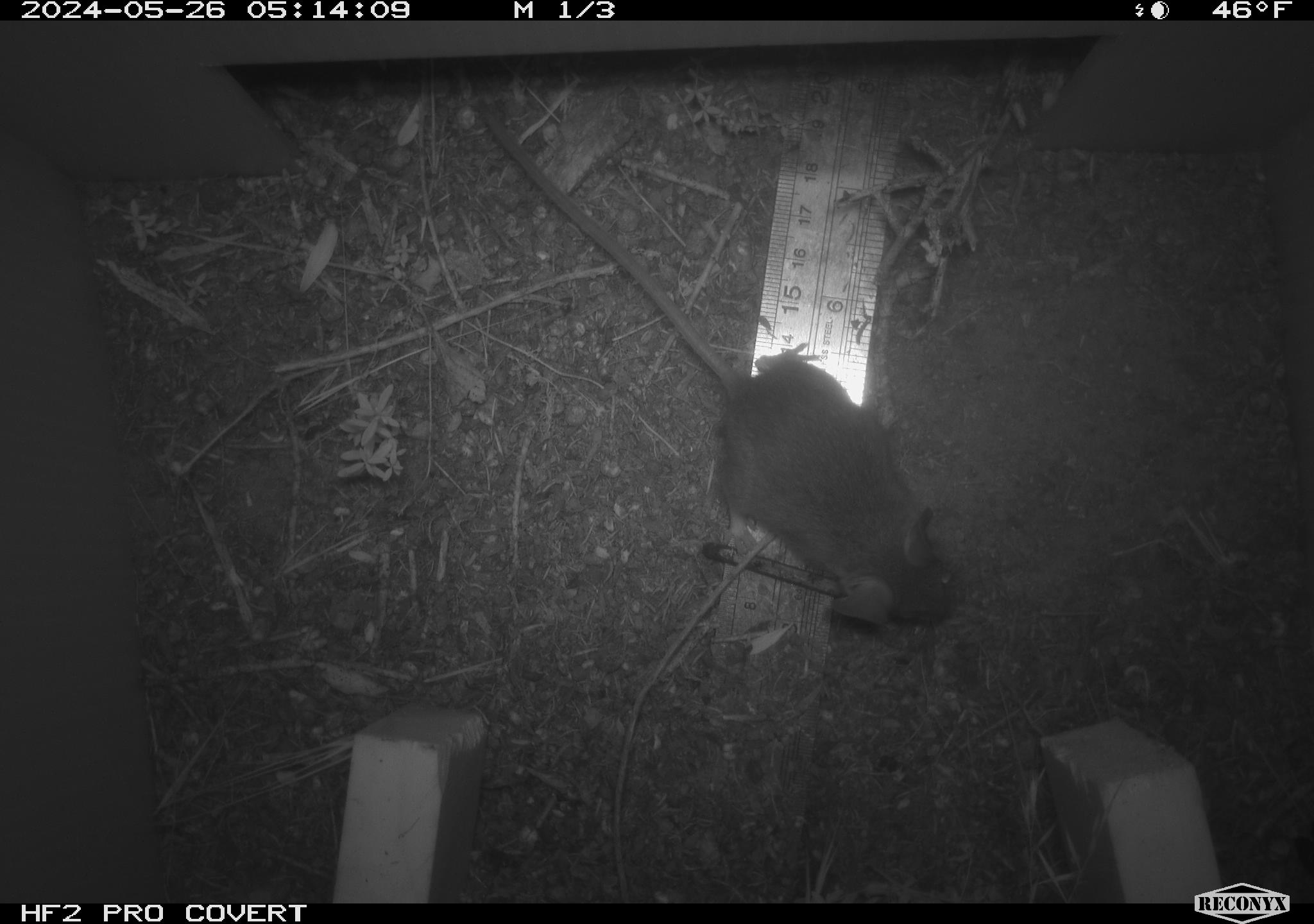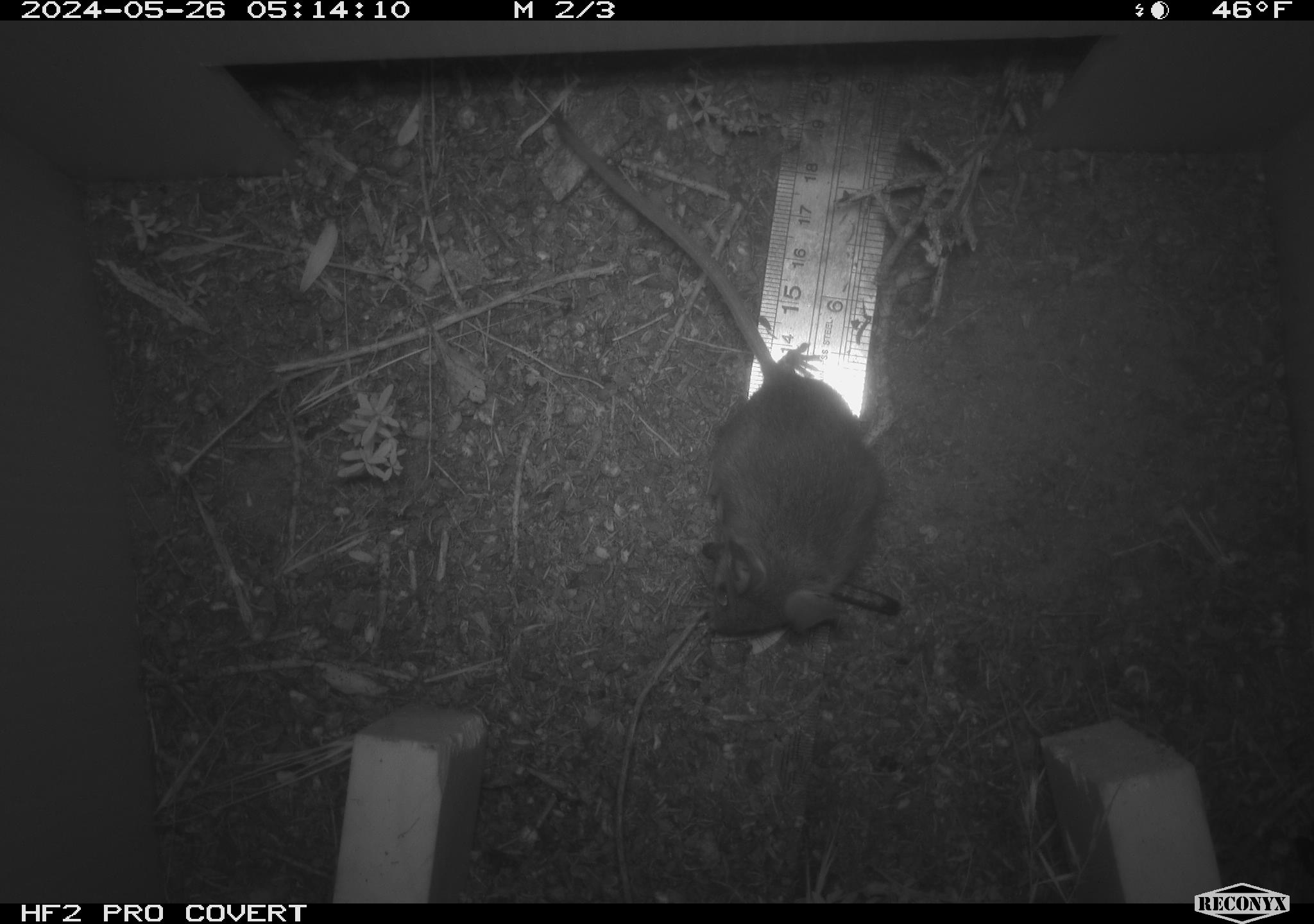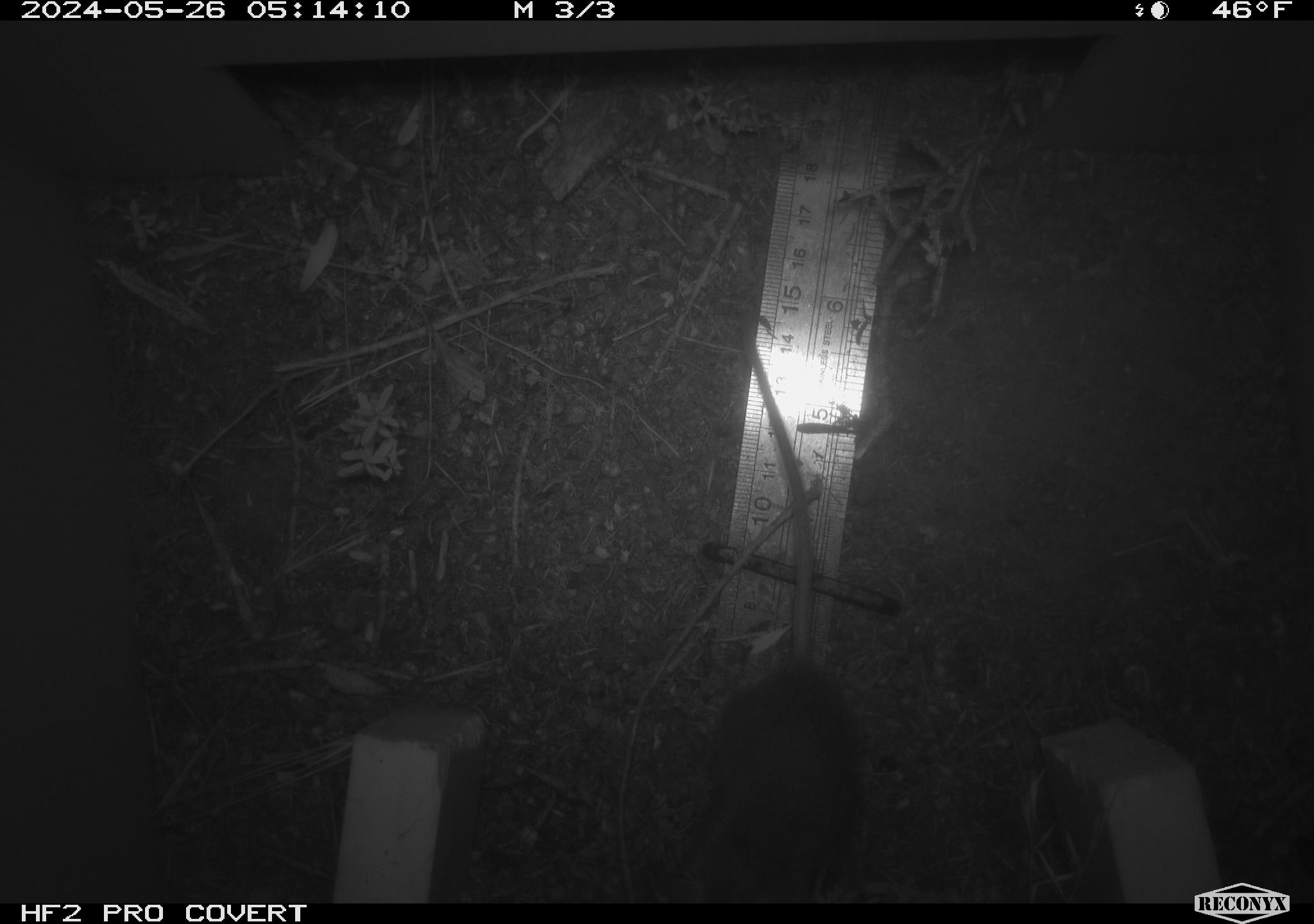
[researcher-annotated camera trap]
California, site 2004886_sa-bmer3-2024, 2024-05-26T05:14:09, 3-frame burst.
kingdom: Animalia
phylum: Chordata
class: Mammalia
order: Rodentia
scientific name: Rodentia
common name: mouse species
Mouse species (Rodentia).